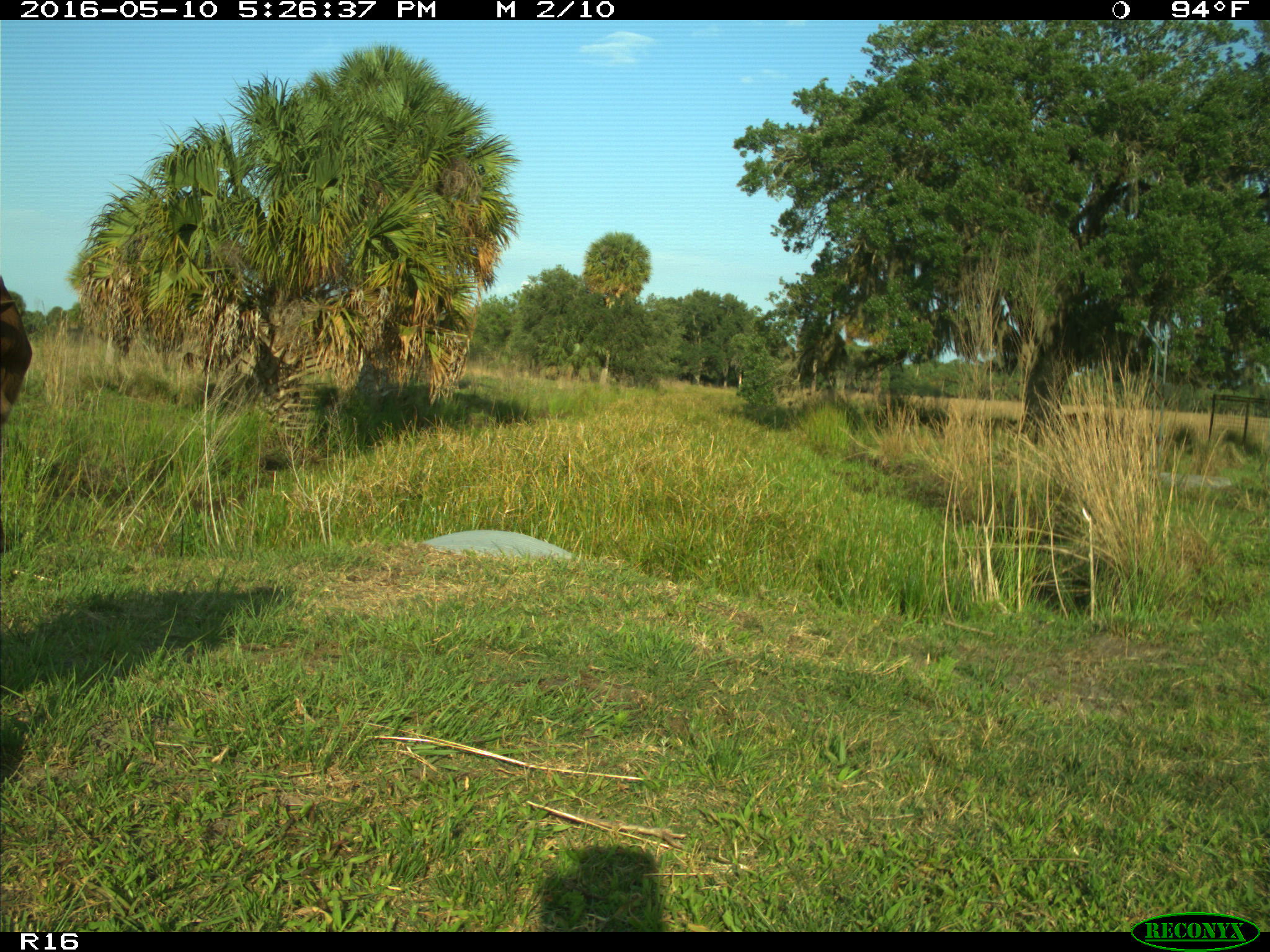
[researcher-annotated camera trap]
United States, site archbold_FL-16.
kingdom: Animalia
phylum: Chordata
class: Mammalia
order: Artiodactyla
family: Bovidae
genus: Bos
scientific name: Bos taurus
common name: domestic cow